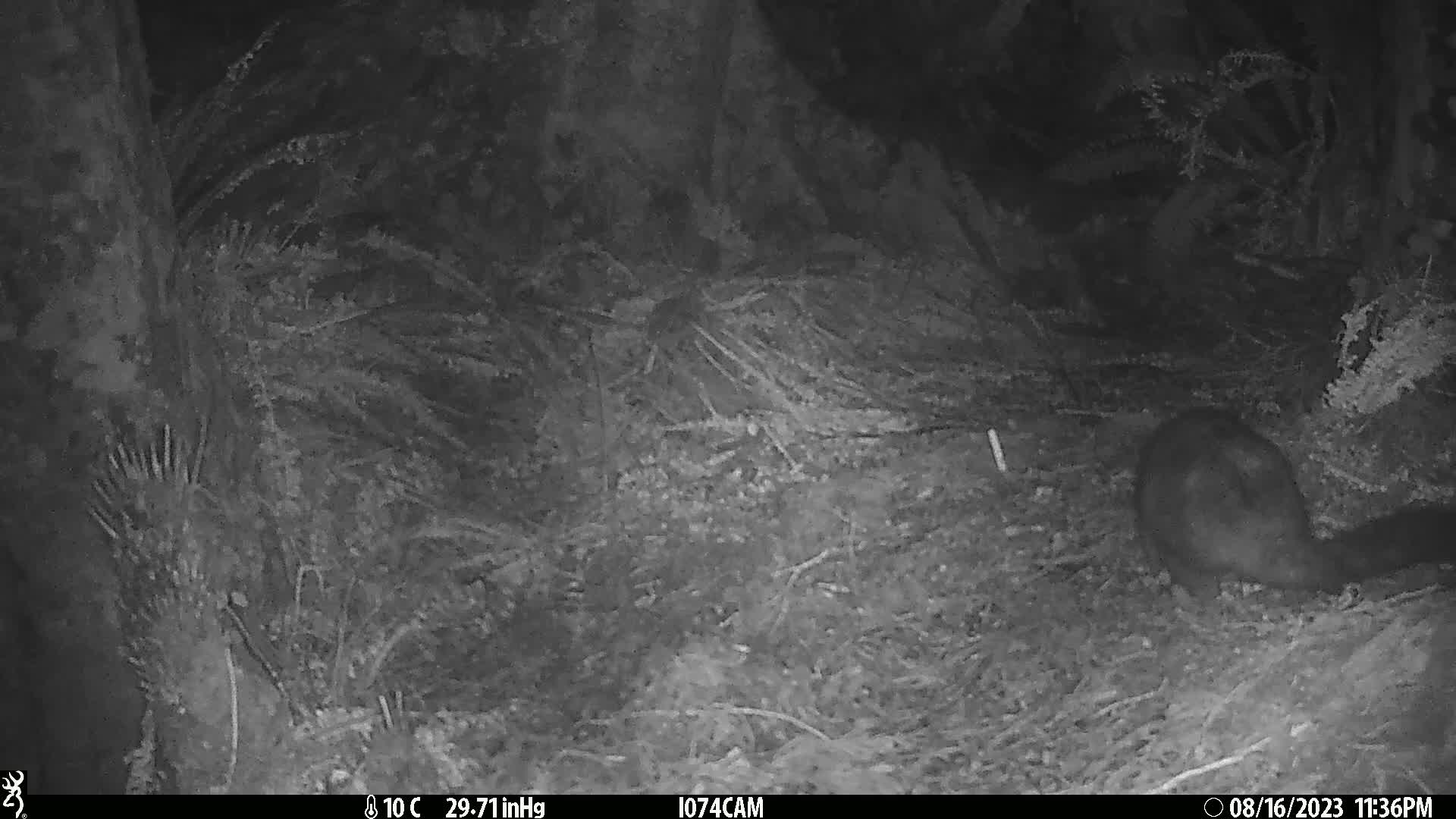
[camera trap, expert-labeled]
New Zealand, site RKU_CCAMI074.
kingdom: Animalia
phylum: Chordata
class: Mammalia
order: Diprotodontia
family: Phalangeridae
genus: Trichosurus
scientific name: Trichosurus vulpecula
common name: common brushtail possum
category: possum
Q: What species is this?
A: Possum (common brushtail possum) (Trichosurus vulpecula).